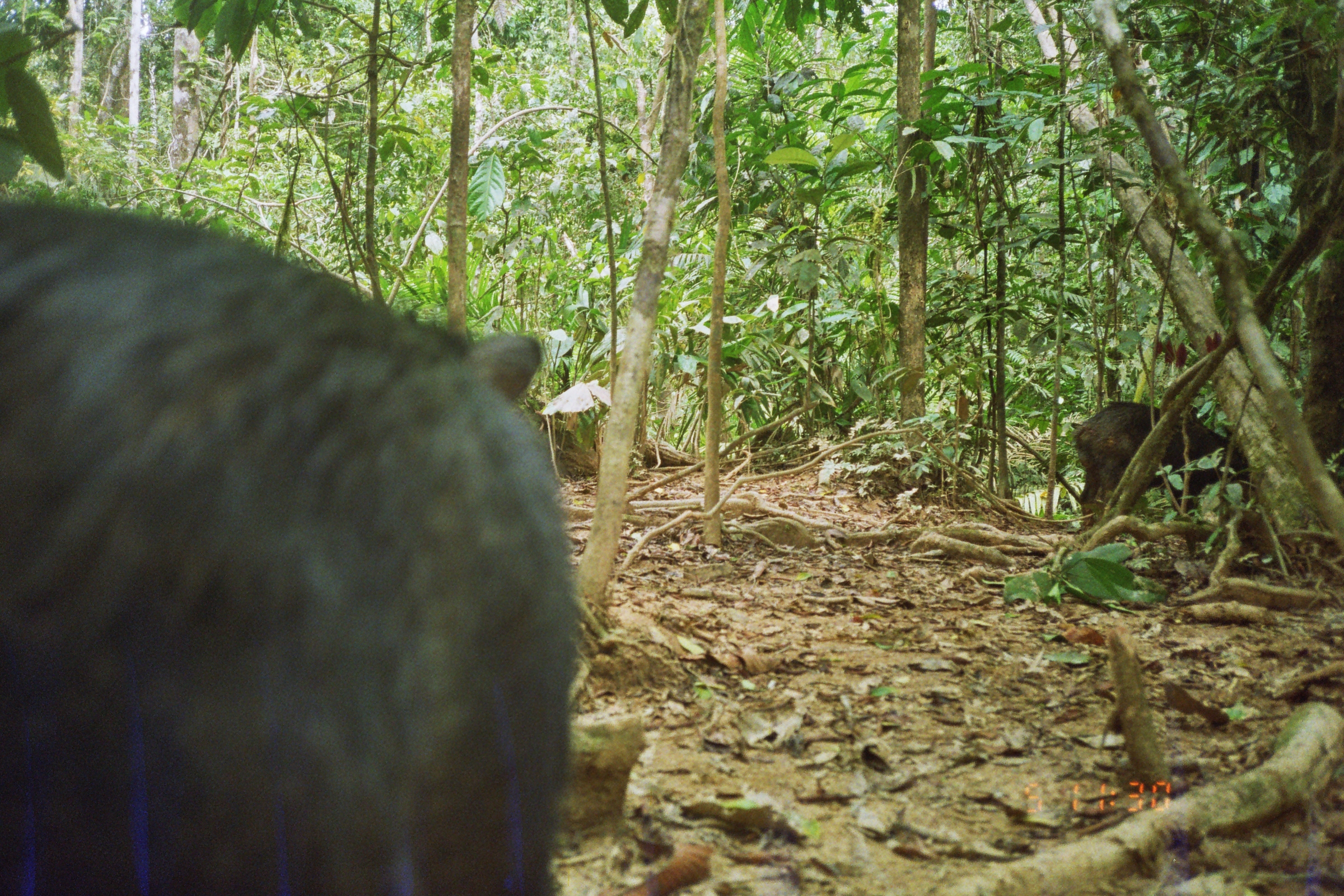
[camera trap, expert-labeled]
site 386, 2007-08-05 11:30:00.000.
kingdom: Animalia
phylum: Chordata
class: Mammalia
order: Artiodactyla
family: Tayassuidae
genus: Tayassu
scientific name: Tayassu pecari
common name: white-lipped peccary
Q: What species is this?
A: Tayassu pecari (white-lipped peccary).